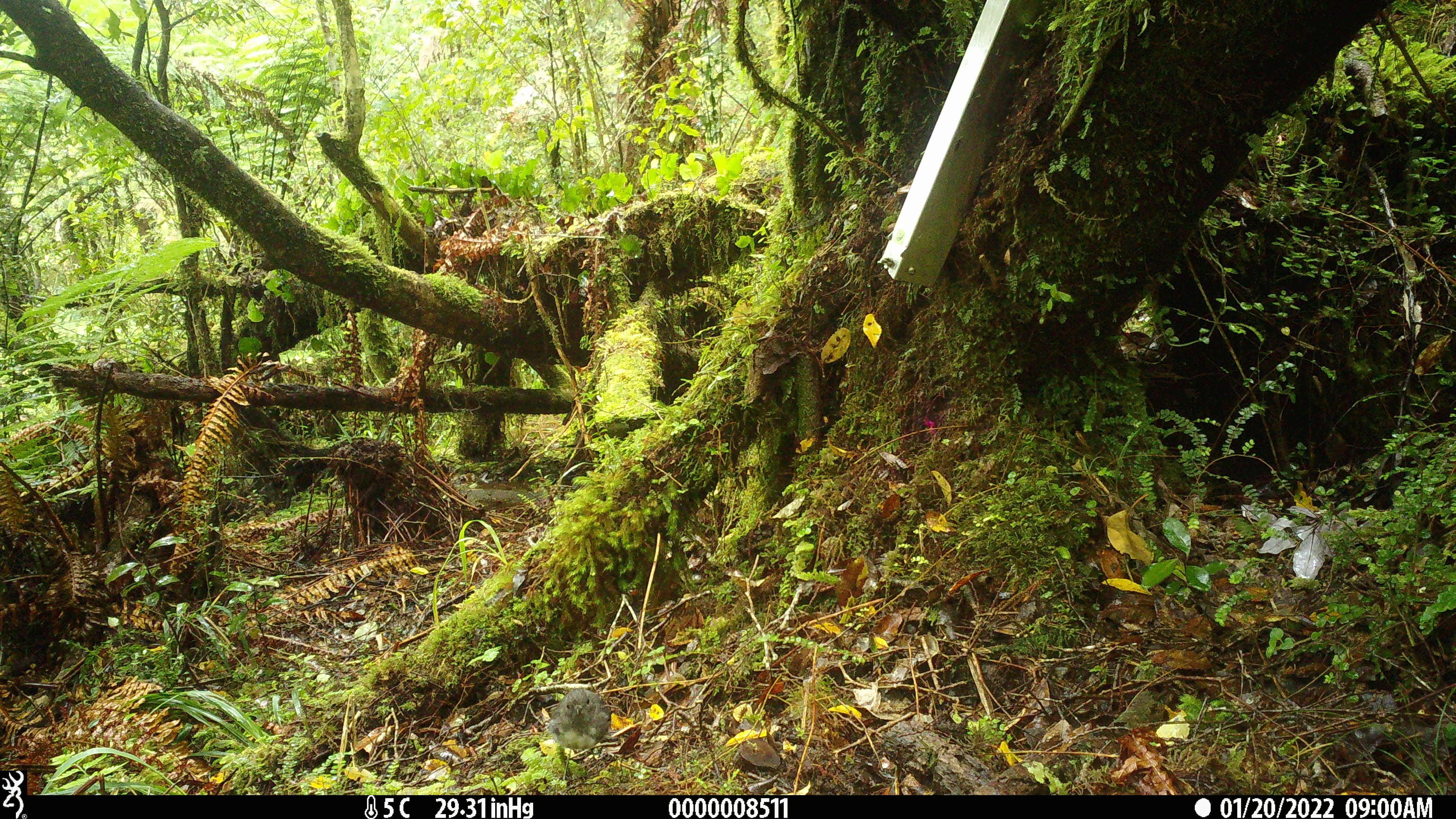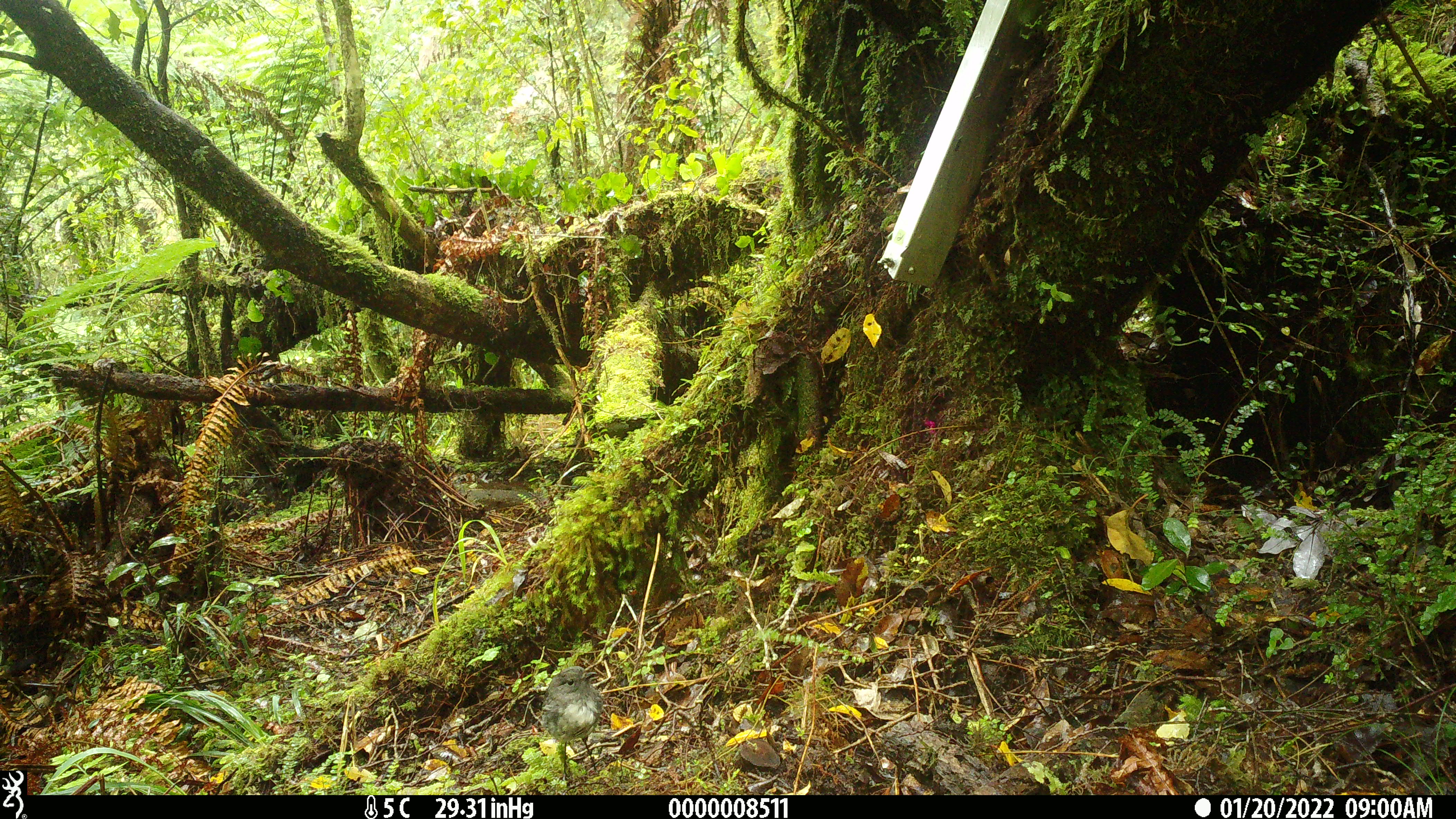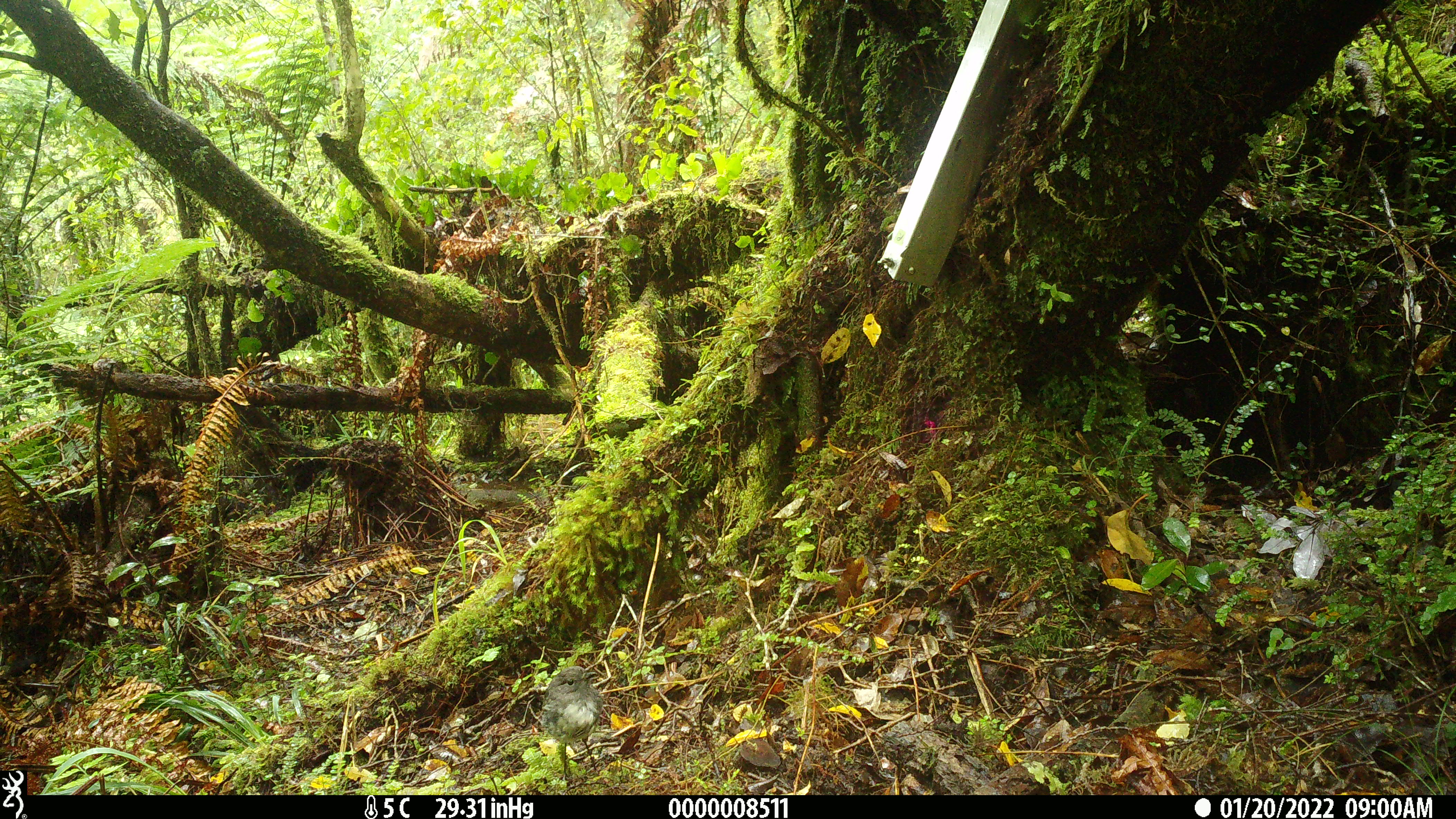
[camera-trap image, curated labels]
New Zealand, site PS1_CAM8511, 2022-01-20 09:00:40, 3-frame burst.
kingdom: Animalia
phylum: Chordata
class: Aves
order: Passeriformes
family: Petroicidae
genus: Petroica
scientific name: Petroica australis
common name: new zealand robin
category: robin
Robin (new zealand robin) (Petroica australis).